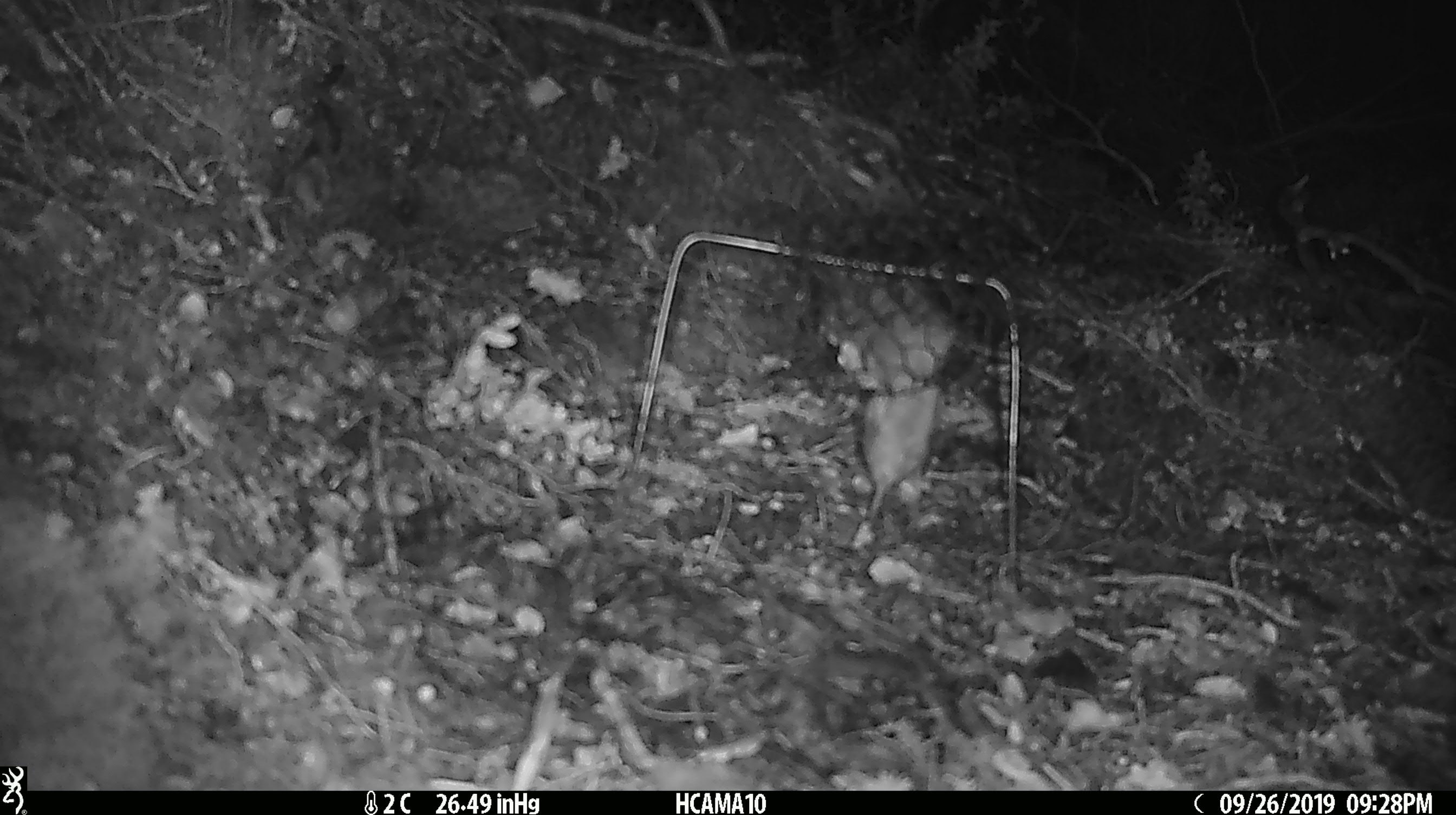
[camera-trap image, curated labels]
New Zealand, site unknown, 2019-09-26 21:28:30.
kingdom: Animalia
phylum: Chordata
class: Mammalia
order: Rodentia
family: Muridae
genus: Mus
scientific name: Mus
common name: mouse